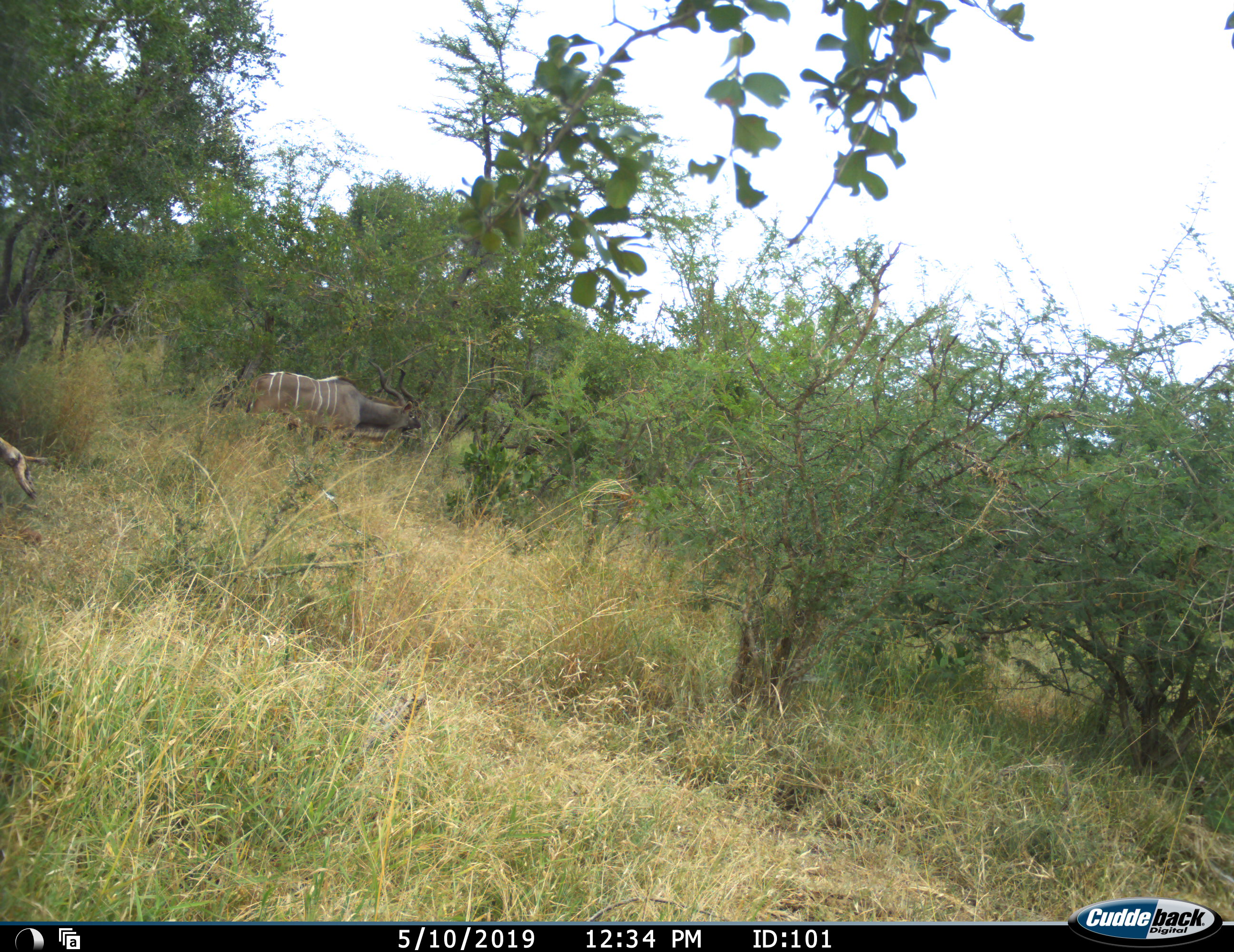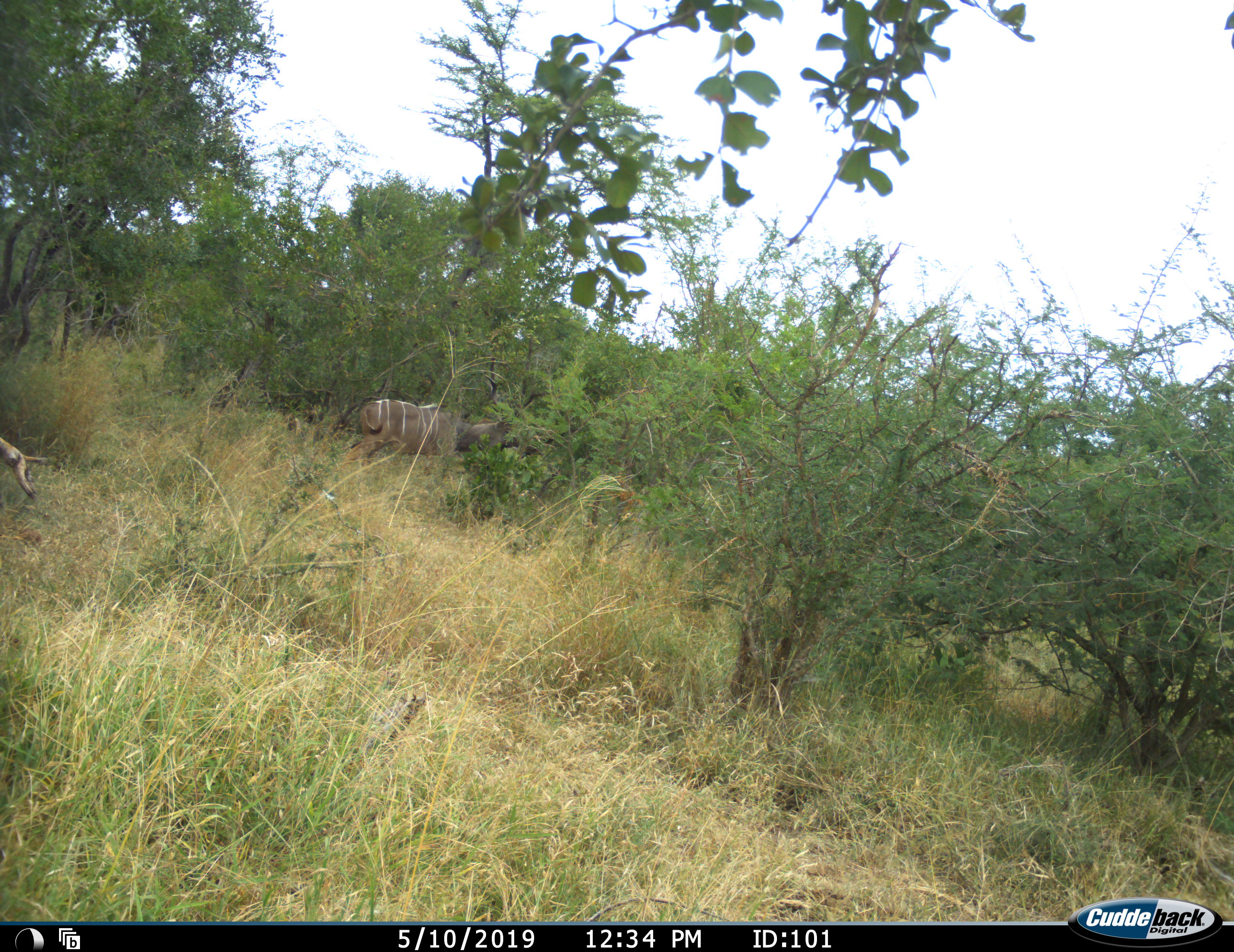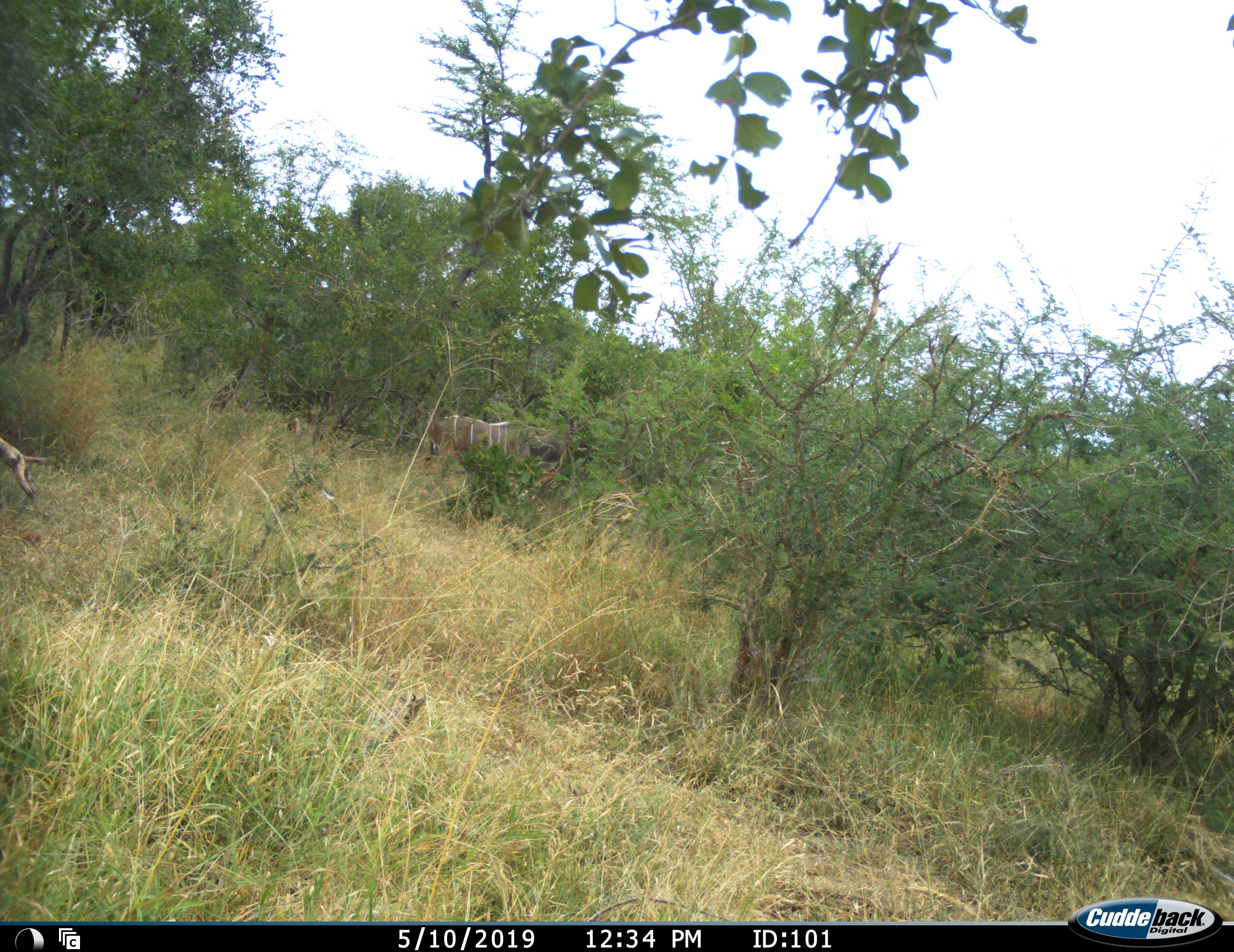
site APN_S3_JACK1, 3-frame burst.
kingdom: Animalia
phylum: Chordata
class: Mammalia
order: Artiodactyla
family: Bovidae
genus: Tragelaphus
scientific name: Tragelaphus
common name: kudu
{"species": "kudu (Tragelaphus)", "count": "1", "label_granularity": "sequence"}